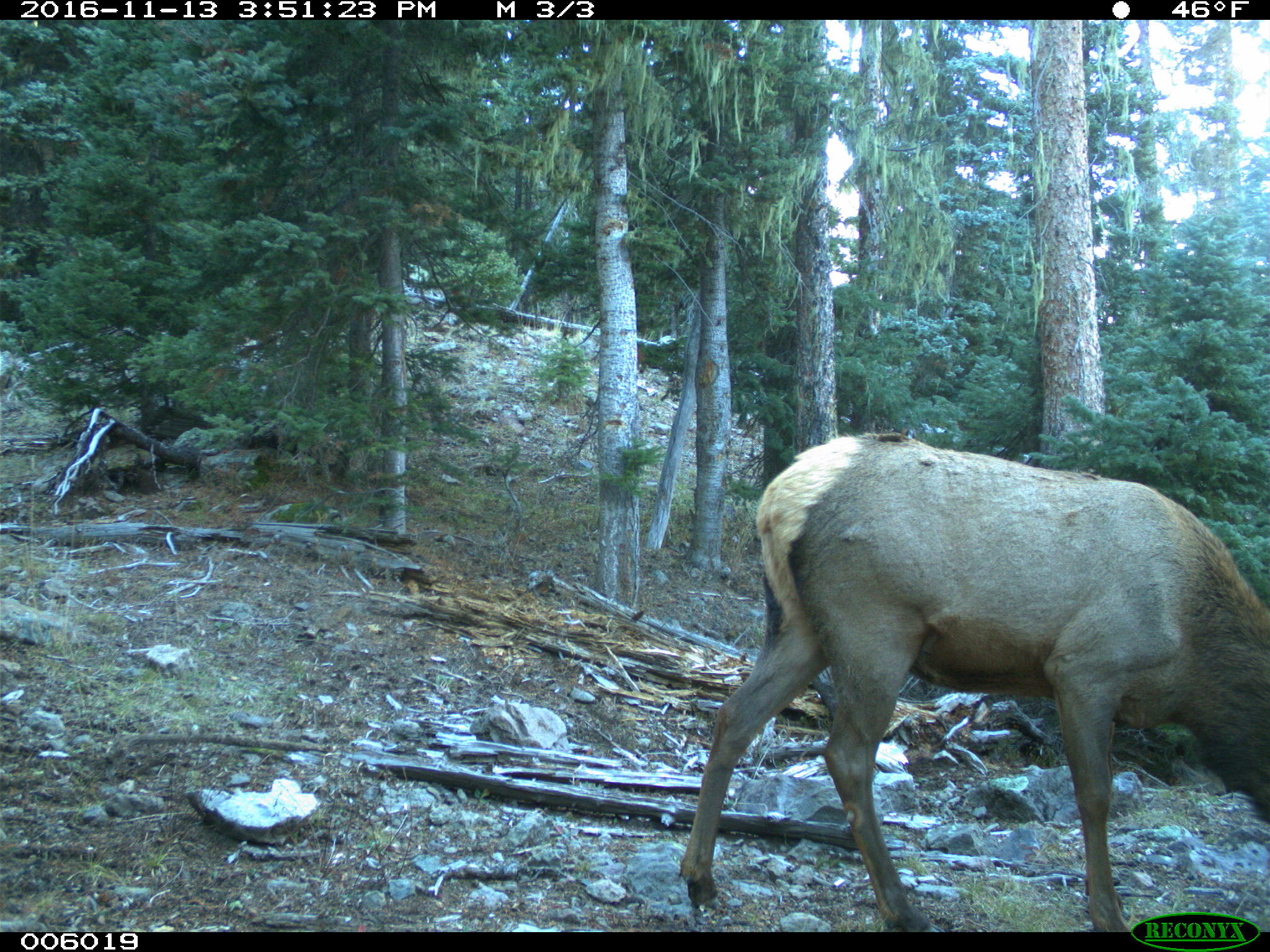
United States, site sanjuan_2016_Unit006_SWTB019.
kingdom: Animalia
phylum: Chordata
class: Mammalia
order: Artiodactyla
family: Cervidae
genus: Cervus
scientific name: Cervus elaphus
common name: red deer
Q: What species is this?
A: Cervus elaphus (red deer).